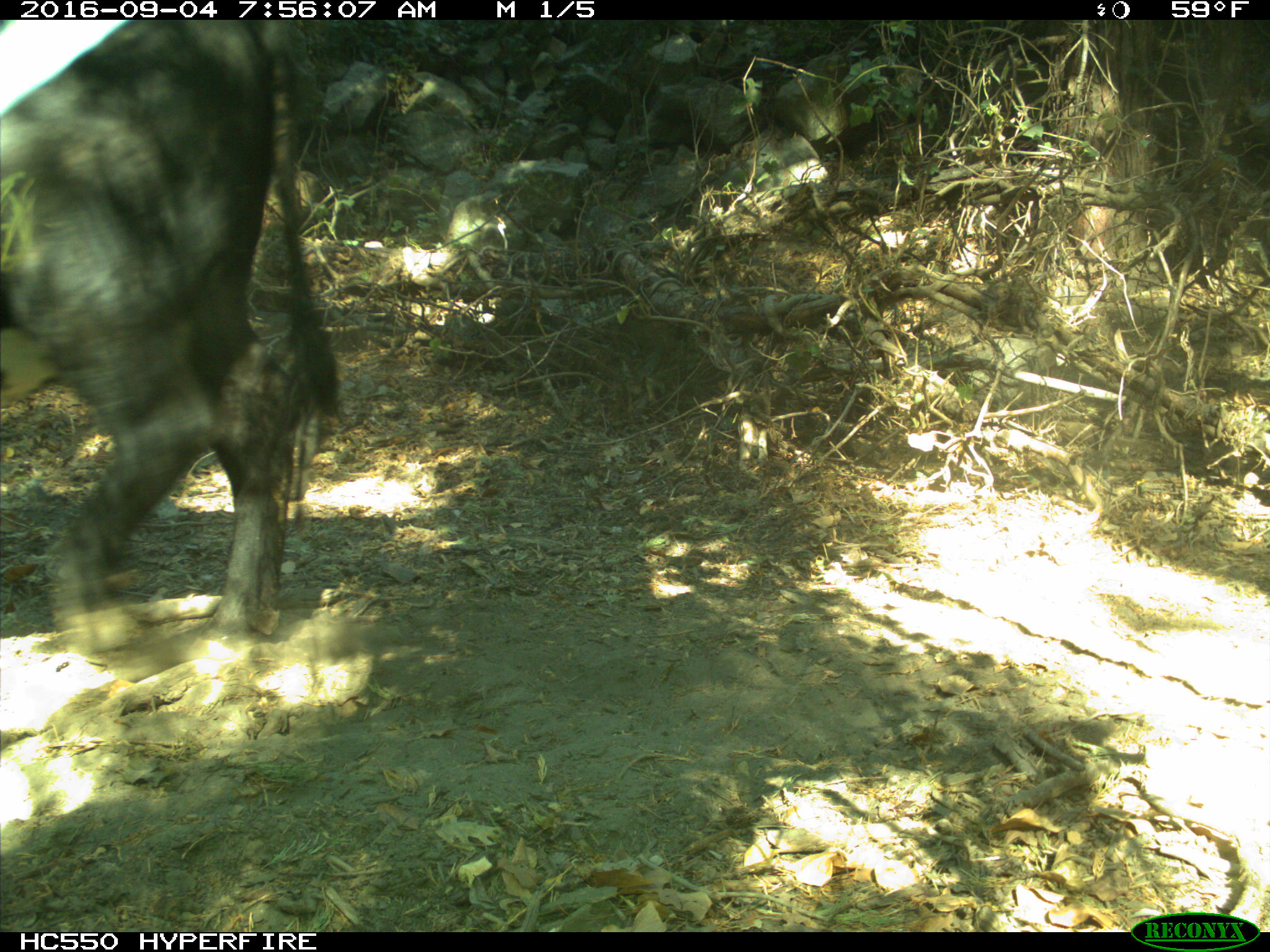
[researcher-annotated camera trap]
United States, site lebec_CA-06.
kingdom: Animalia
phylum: Chordata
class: Mammalia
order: Artiodactyla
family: Bovidae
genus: Bos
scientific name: Bos taurus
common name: domestic cow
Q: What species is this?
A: Bos taurus (domestic cow).